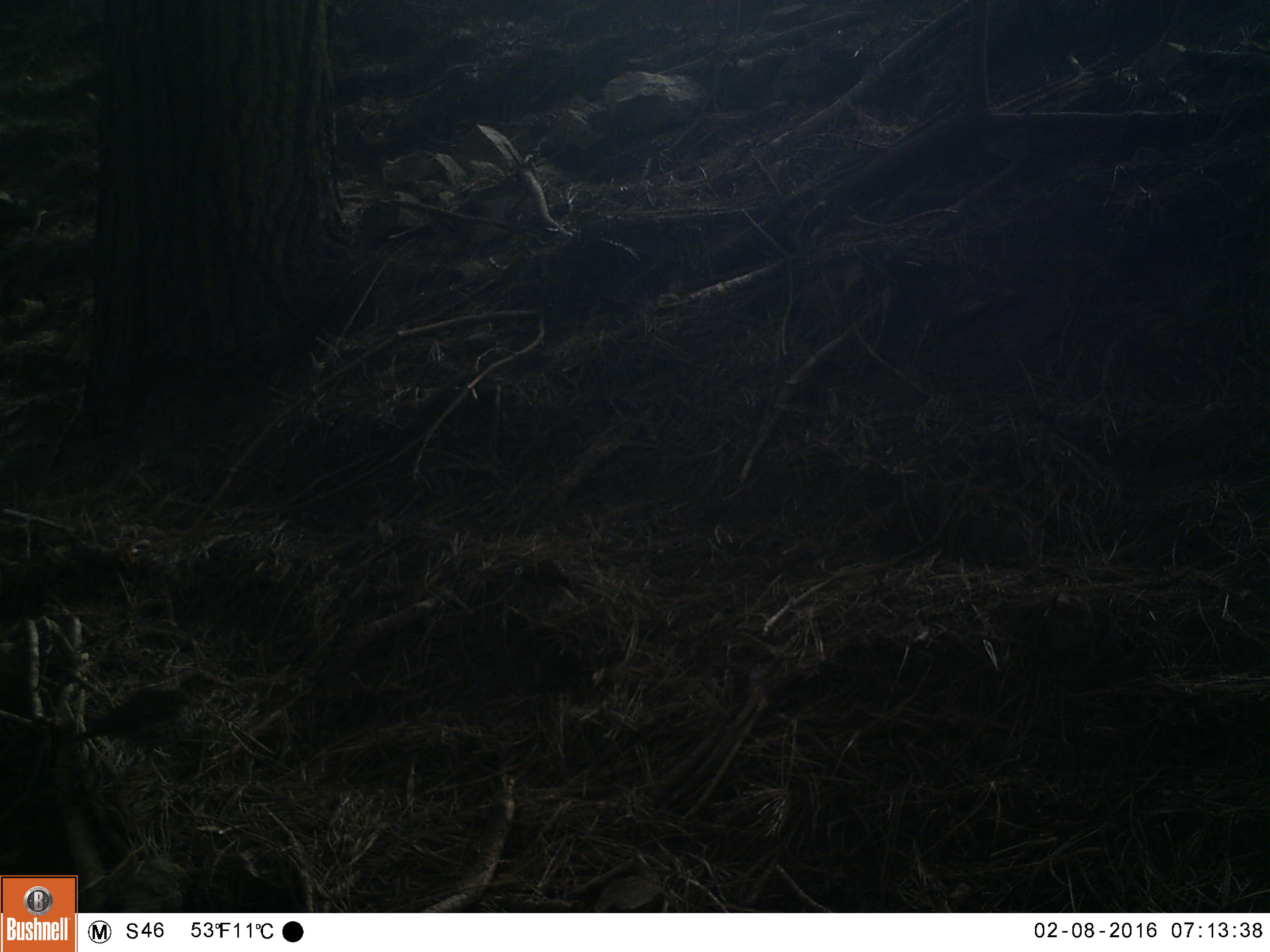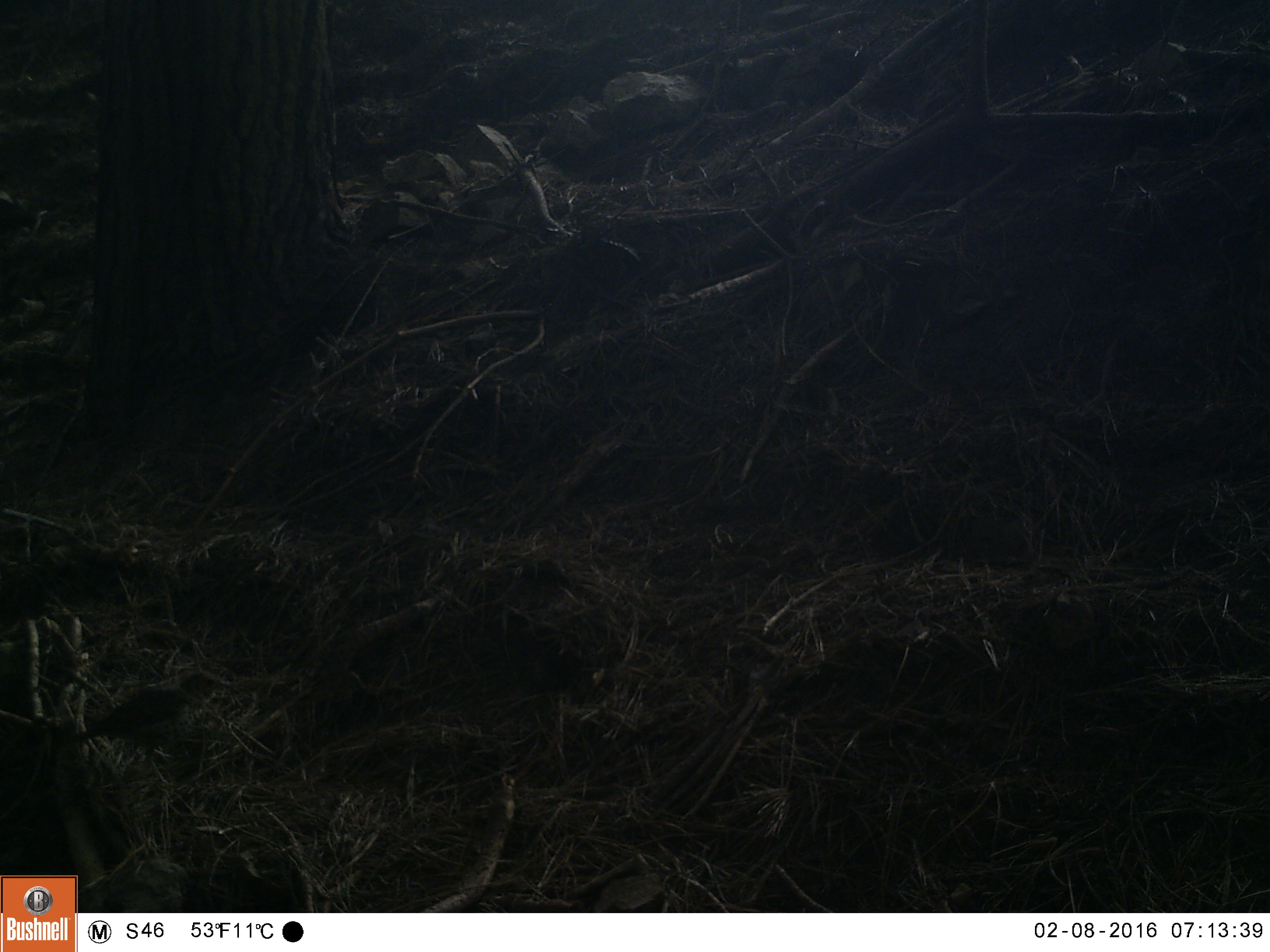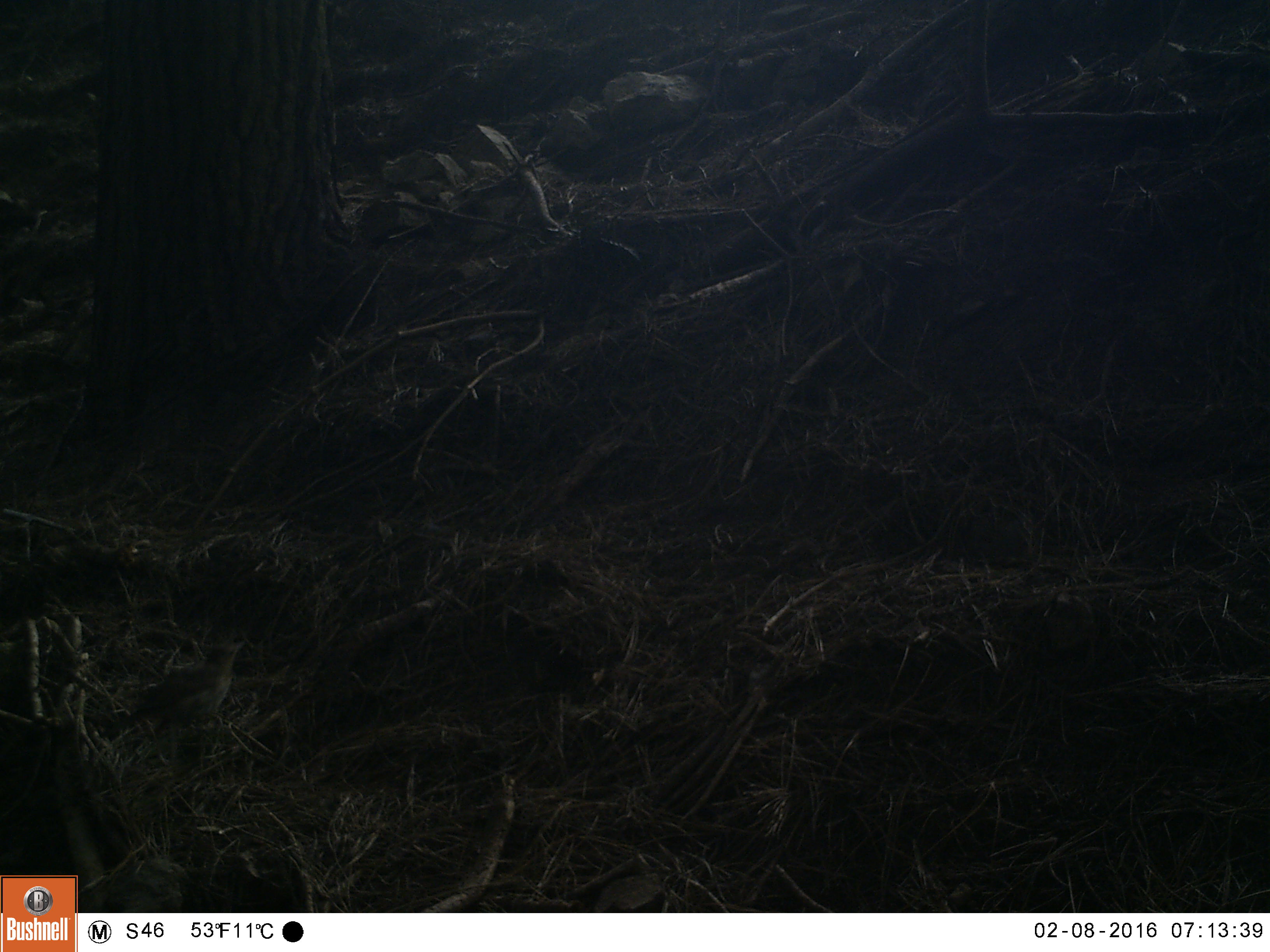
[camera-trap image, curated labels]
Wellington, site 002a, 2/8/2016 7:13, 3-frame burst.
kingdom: Animalia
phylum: Chordata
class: Aves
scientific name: Aves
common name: bird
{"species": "bird (Aves)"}